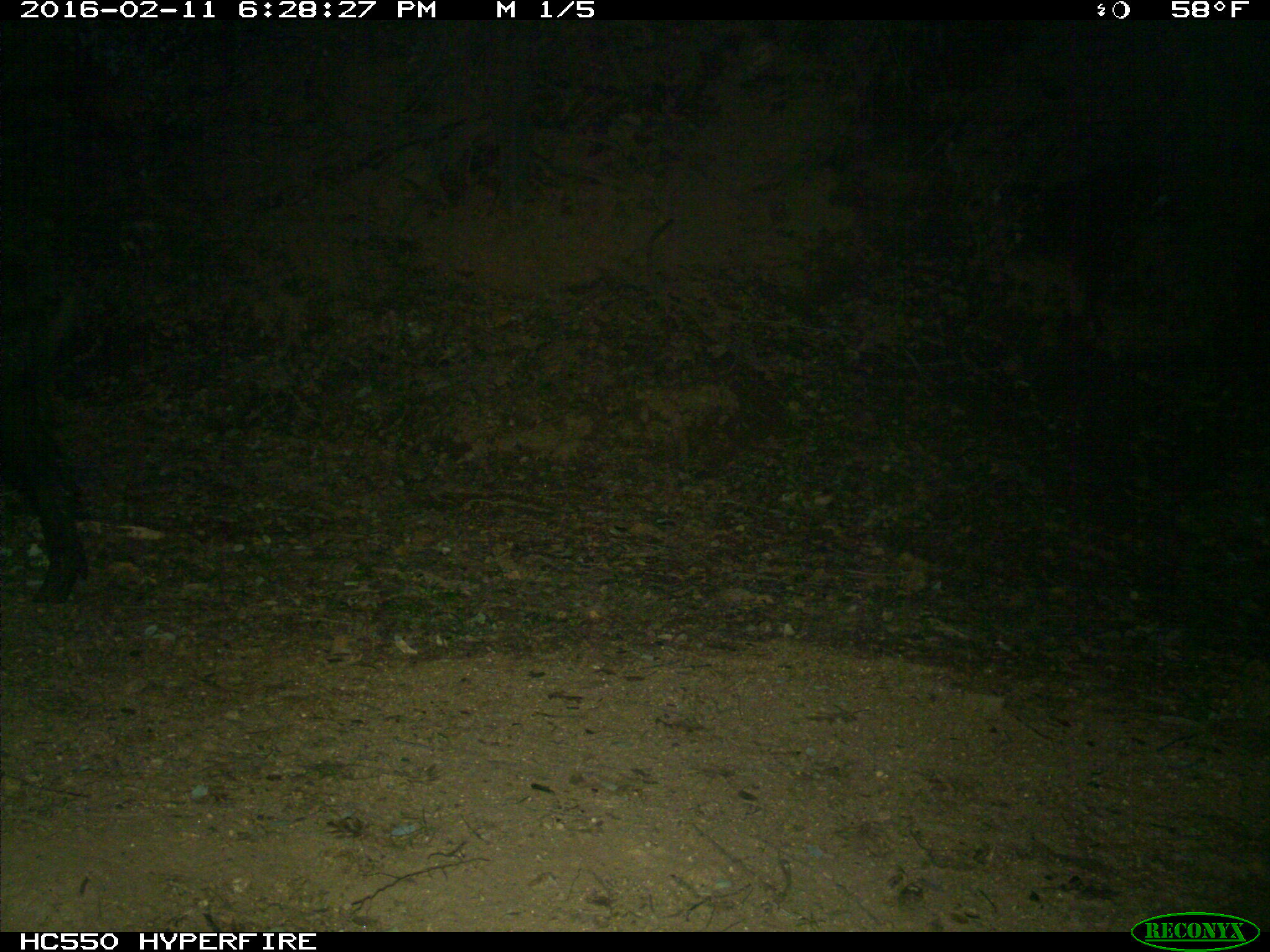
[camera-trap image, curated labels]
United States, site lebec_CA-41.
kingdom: Animalia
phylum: Chordata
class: Mammalia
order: Artiodactyla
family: Suidae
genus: Sus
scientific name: Sus scrofa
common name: wild boar